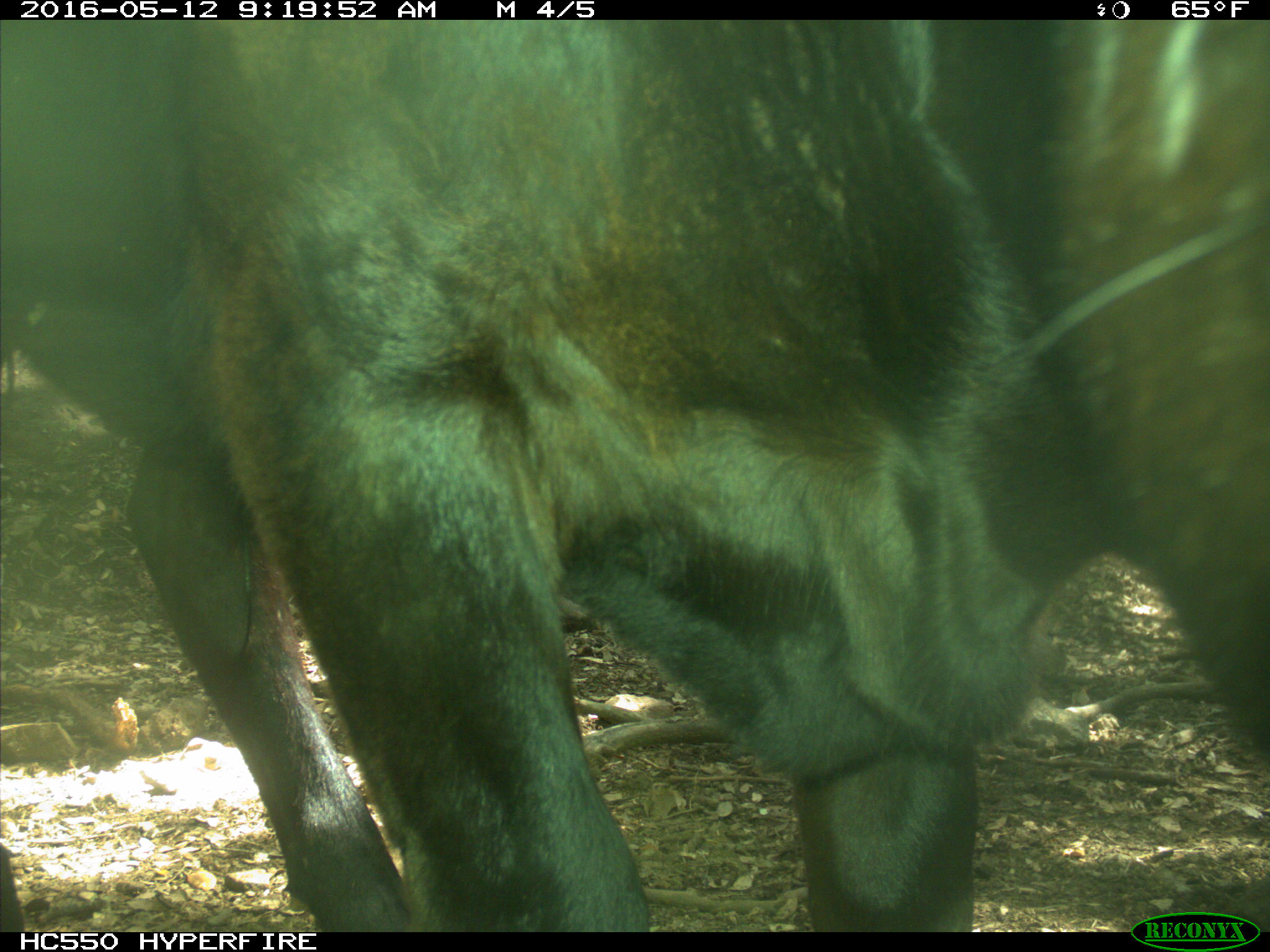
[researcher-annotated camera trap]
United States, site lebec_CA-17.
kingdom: Animalia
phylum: Chordata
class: Mammalia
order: Artiodactyla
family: Bovidae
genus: Bos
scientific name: Bos taurus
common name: domestic cow